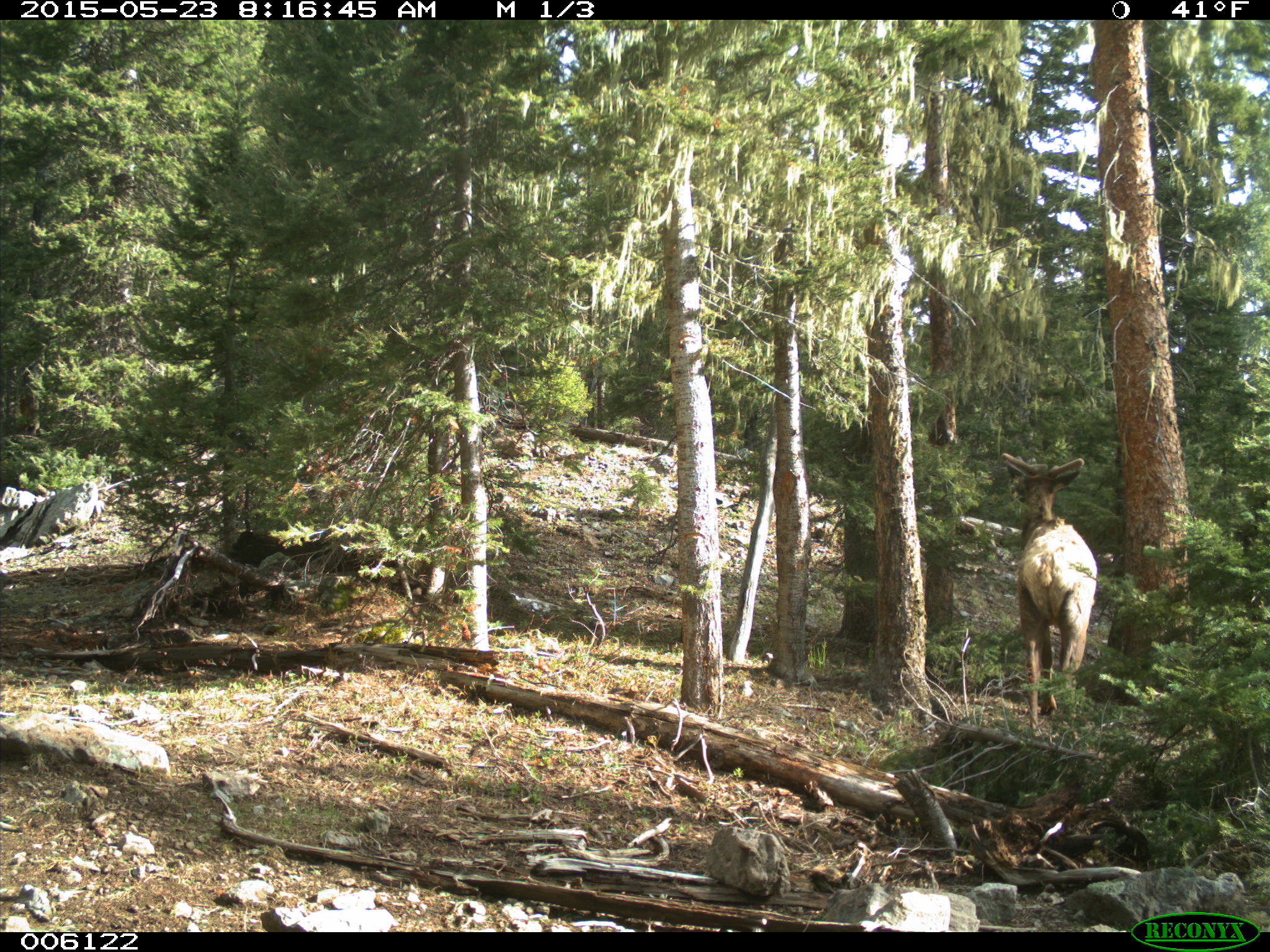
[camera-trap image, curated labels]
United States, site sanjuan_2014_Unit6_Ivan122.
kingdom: Animalia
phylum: Chordata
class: Mammalia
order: Artiodactyla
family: Cervidae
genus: Cervus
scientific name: Cervus elaphus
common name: red deer